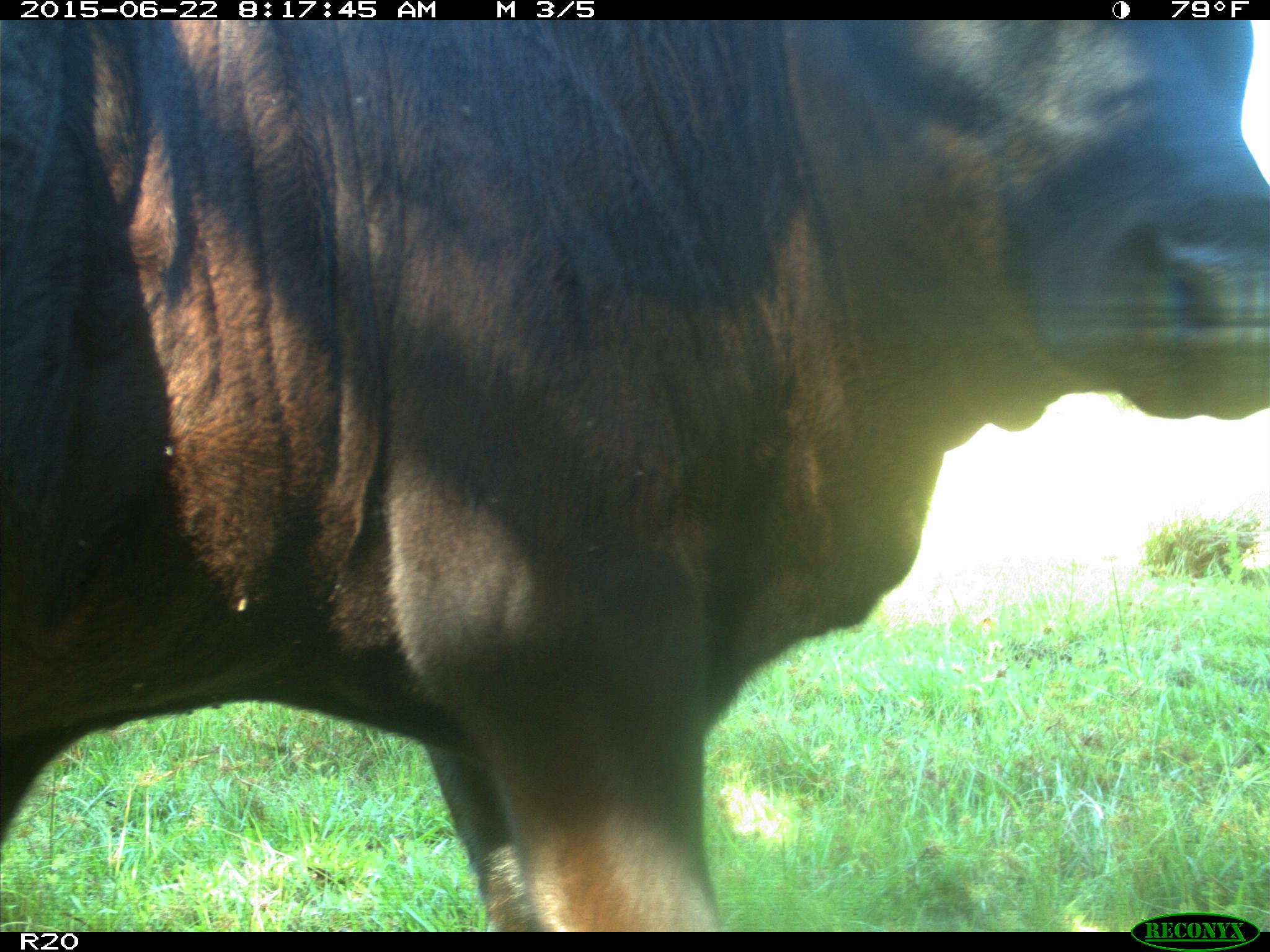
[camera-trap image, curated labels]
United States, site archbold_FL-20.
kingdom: Animalia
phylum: Chordata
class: Mammalia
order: Artiodactyla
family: Bovidae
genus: Bos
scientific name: Bos taurus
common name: domestic cow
Bos taurus (domestic cow).